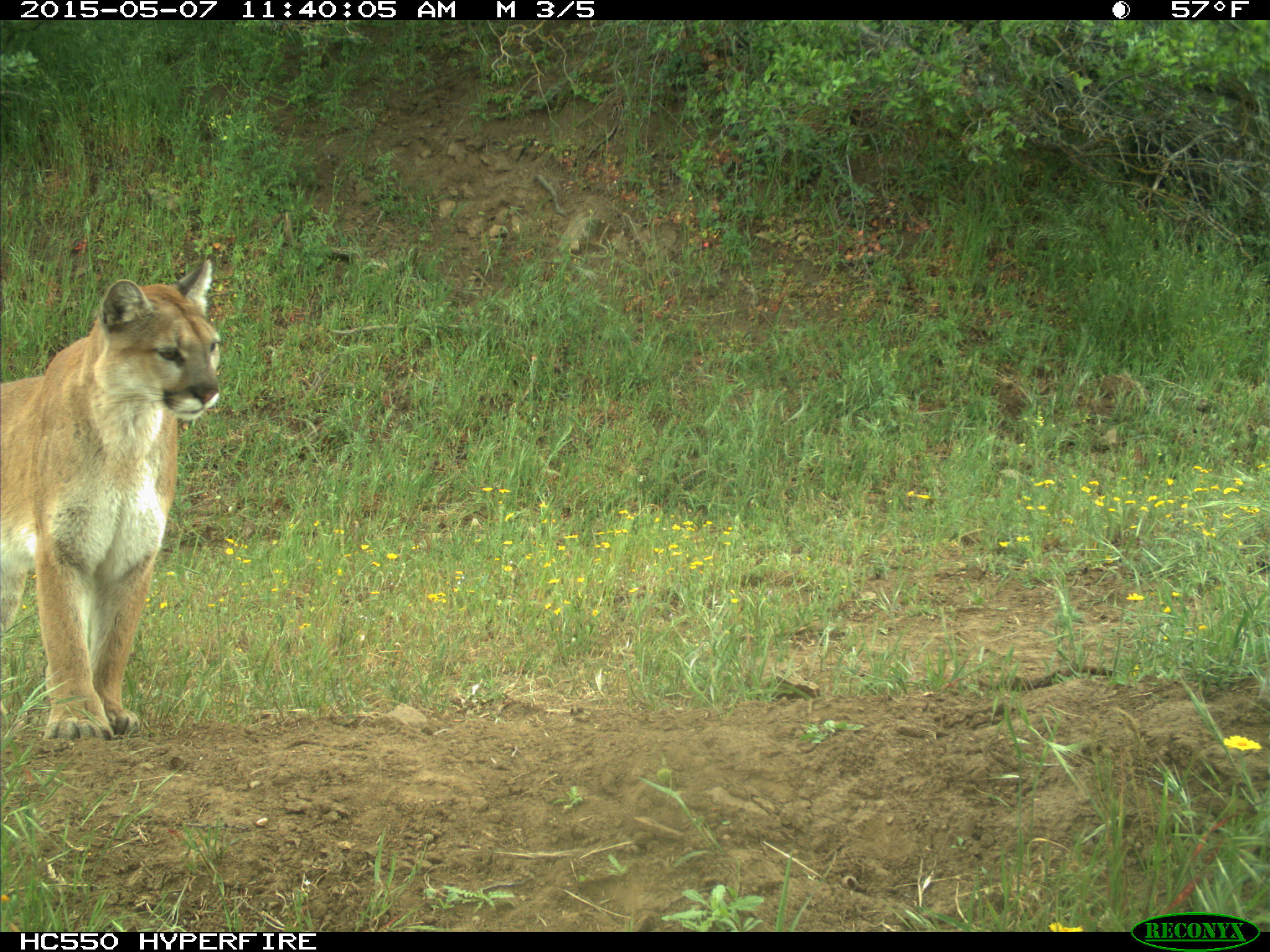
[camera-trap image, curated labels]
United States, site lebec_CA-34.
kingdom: Animalia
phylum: Chordata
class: Mammalia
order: Carnivora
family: Felidae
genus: Puma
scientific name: Puma concolor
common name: mountain lion